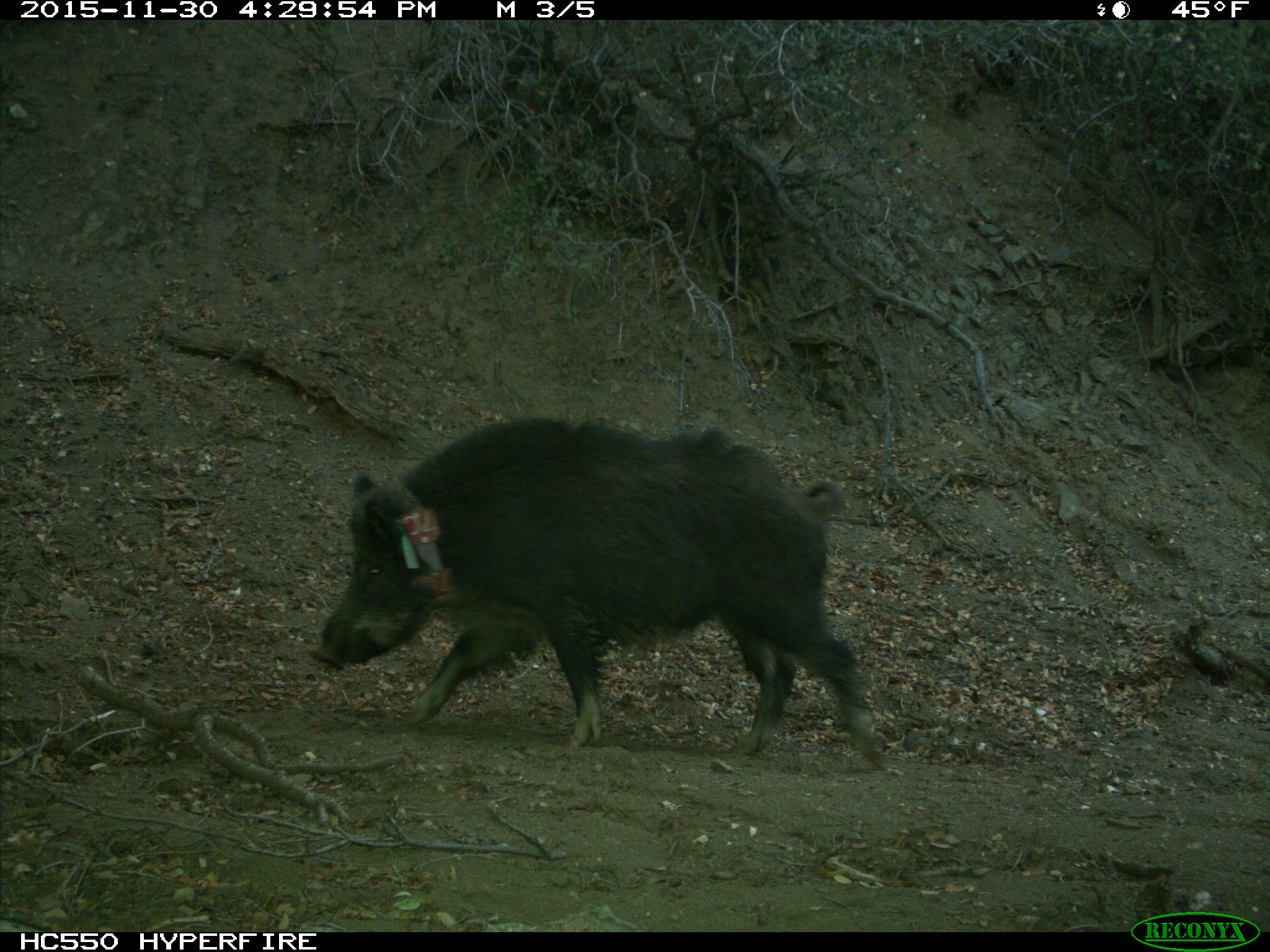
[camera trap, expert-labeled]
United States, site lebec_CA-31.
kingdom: Animalia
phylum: Chordata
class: Mammalia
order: Artiodactyla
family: Suidae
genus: Sus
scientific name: Sus scrofa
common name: wild boar